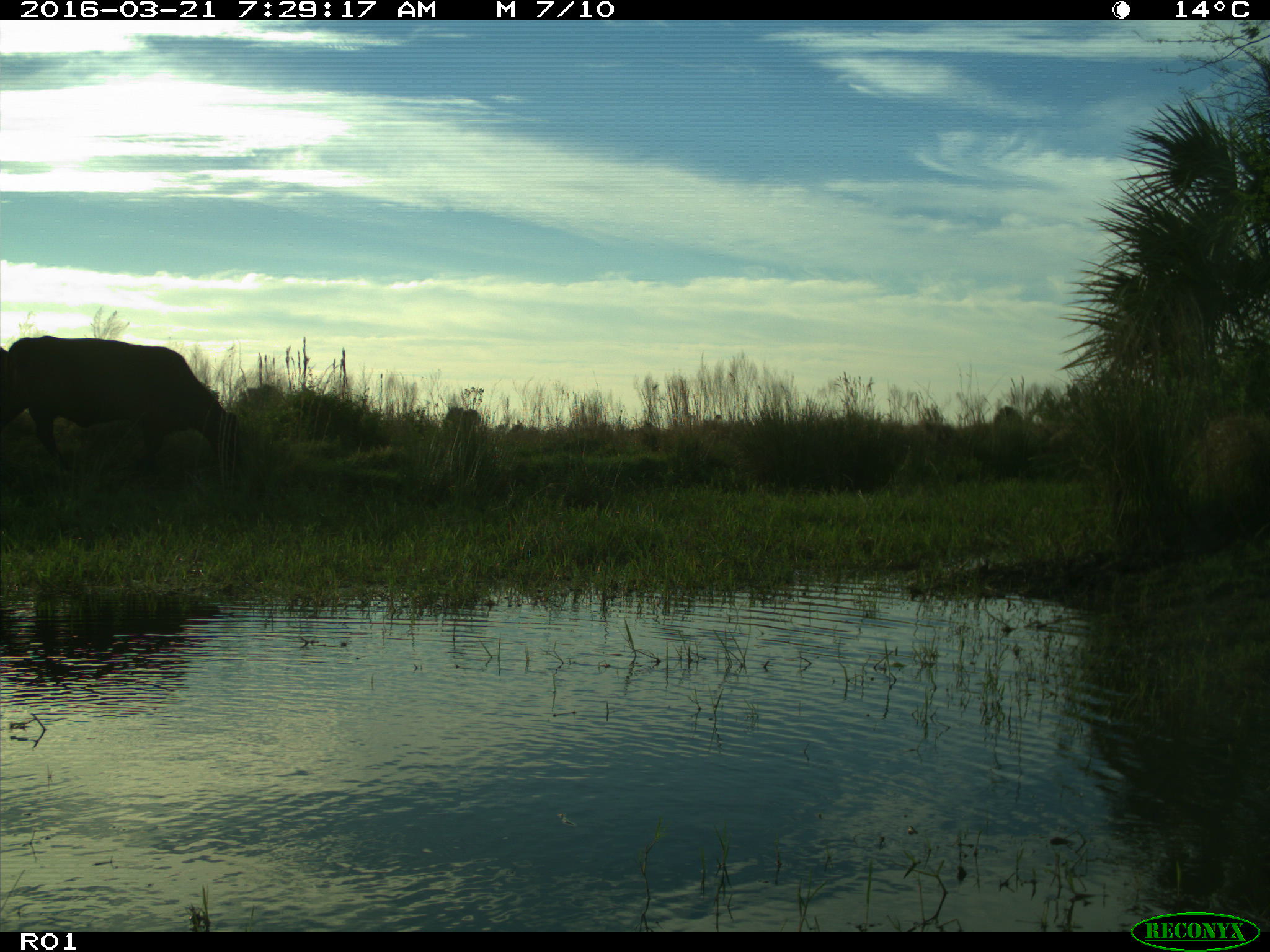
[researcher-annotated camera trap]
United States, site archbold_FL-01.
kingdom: Animalia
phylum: Chordata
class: Mammalia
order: Artiodactyla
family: Bovidae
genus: Bos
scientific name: Bos taurus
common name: domestic cow